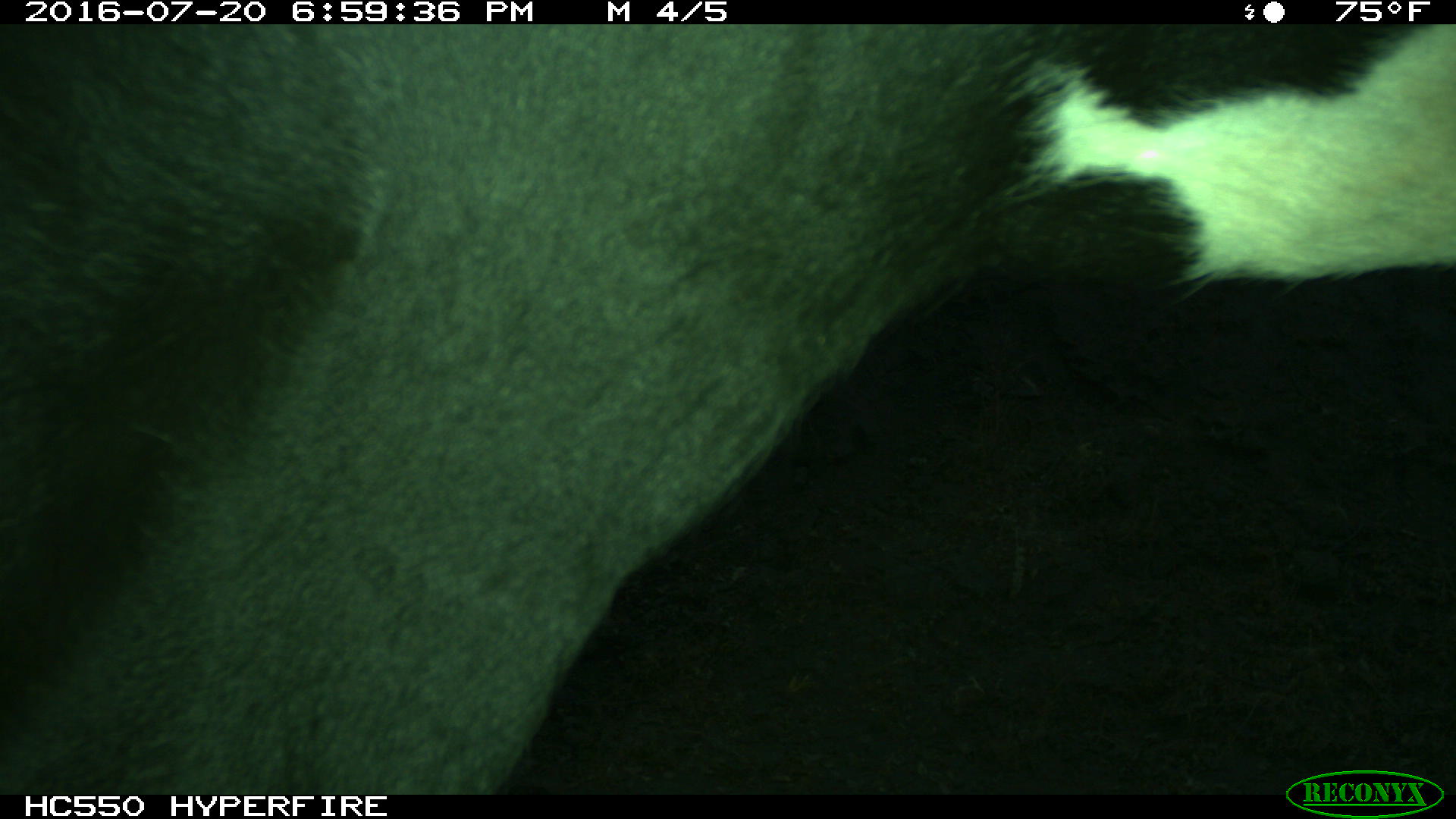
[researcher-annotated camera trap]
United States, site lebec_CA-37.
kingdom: Animalia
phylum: Chordata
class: Mammalia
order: Artiodactyla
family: Bovidae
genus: Bos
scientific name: Bos taurus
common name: domestic cow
Bos taurus (domestic cow).